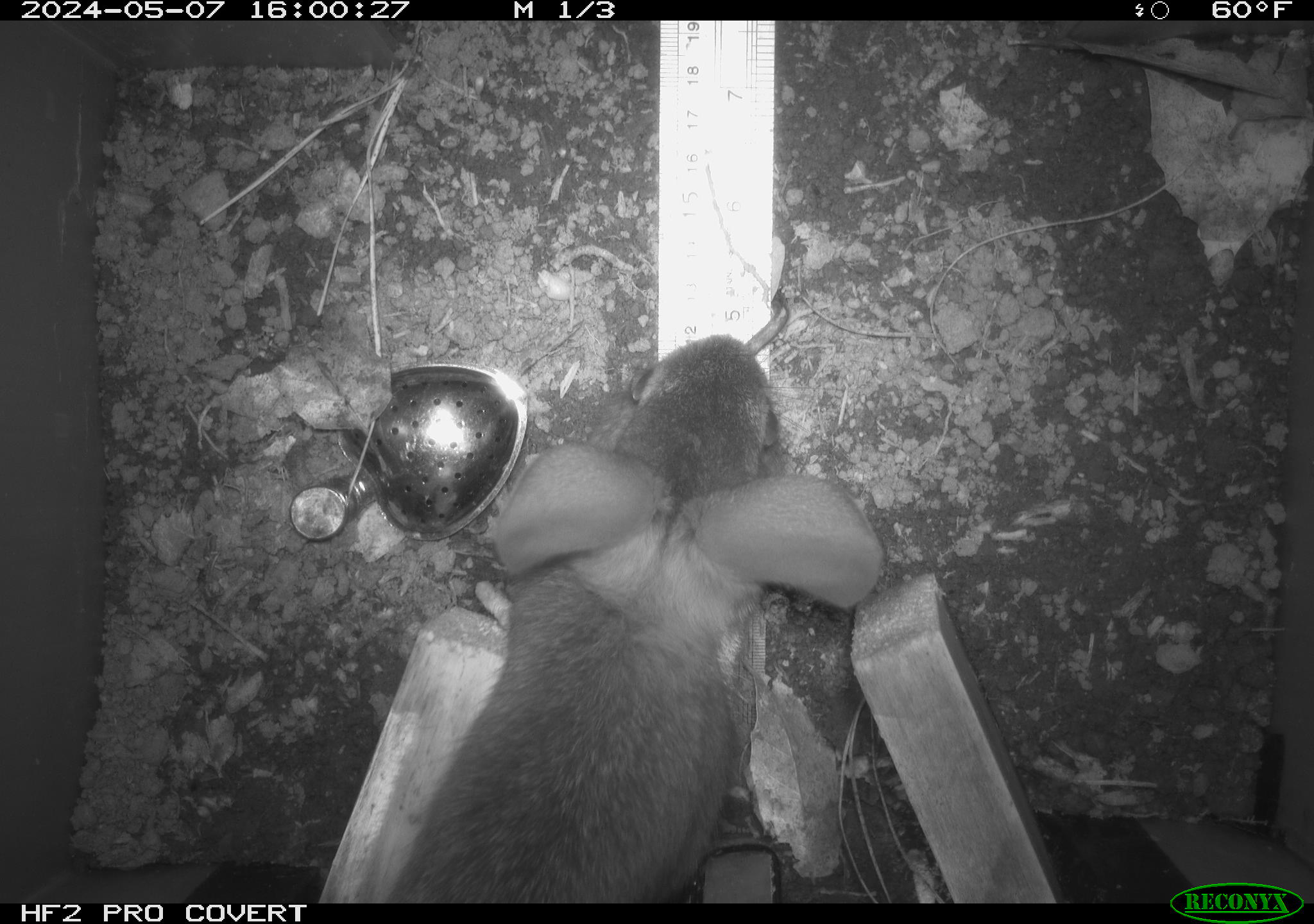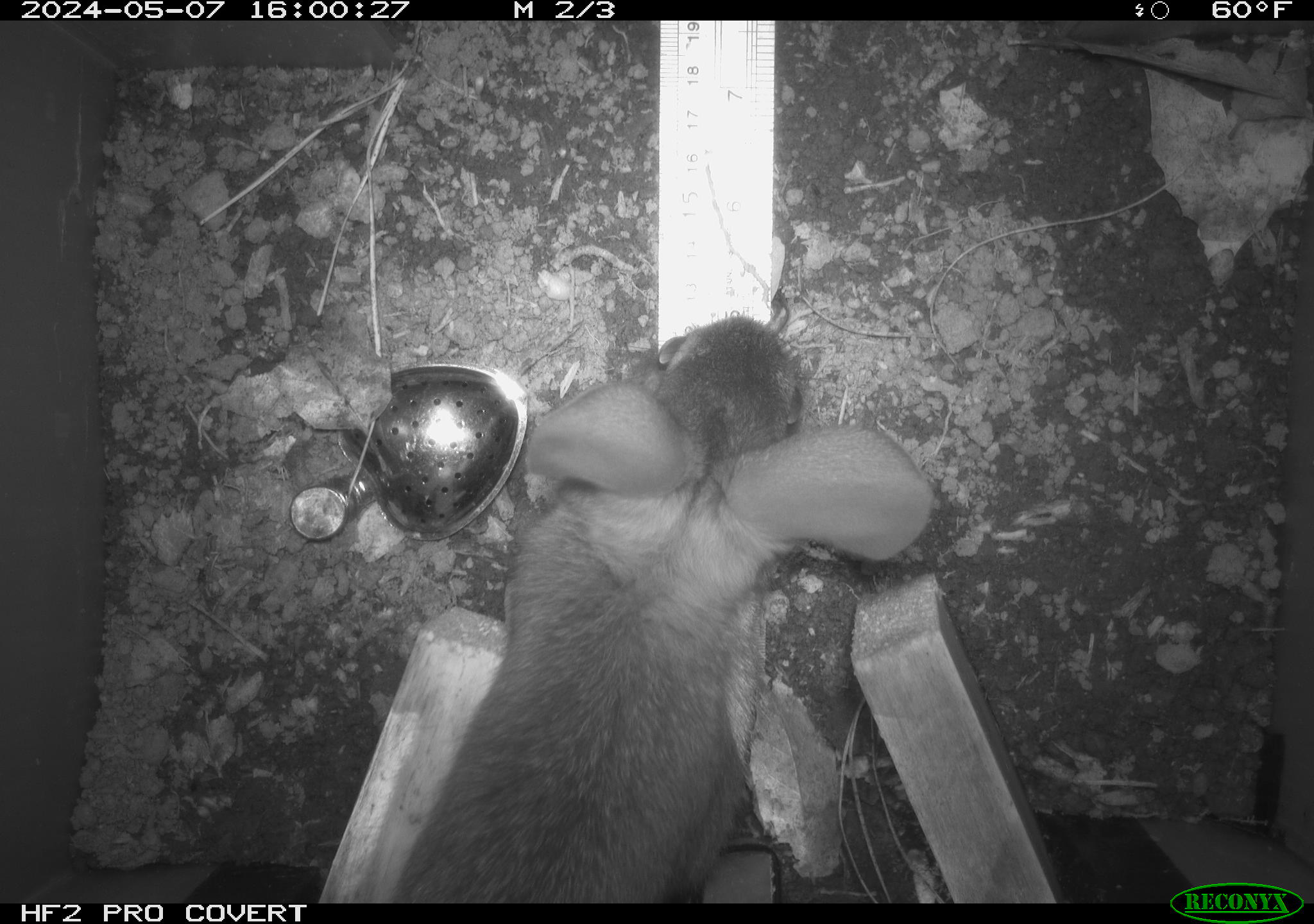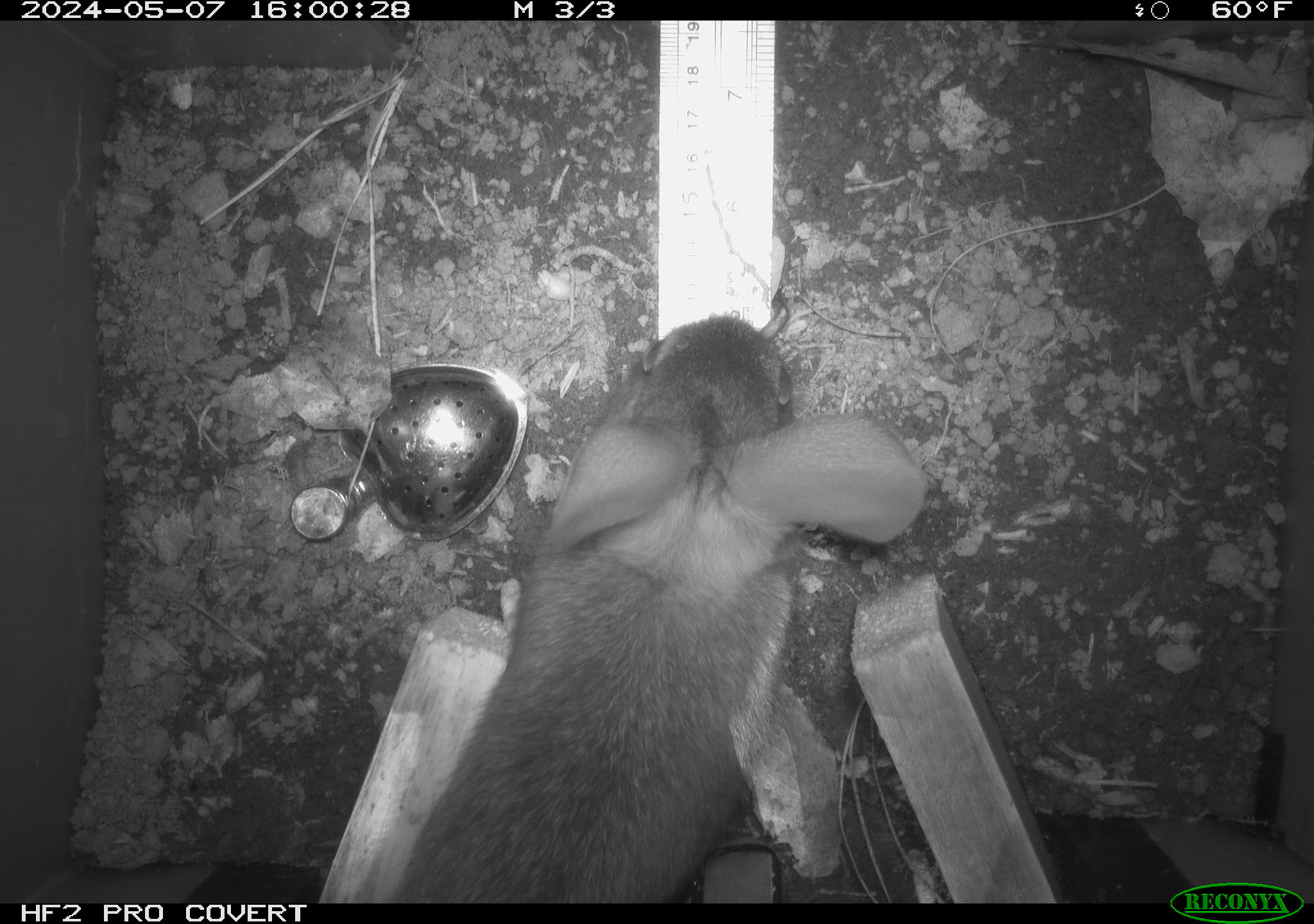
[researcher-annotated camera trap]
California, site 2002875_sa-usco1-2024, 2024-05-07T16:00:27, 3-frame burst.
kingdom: Animalia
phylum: Chordata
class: Mammalia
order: Lagomorpha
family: Leporidae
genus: Sylvilagus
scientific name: Sylvilagus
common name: cottontail rabbits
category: sylvilagus species